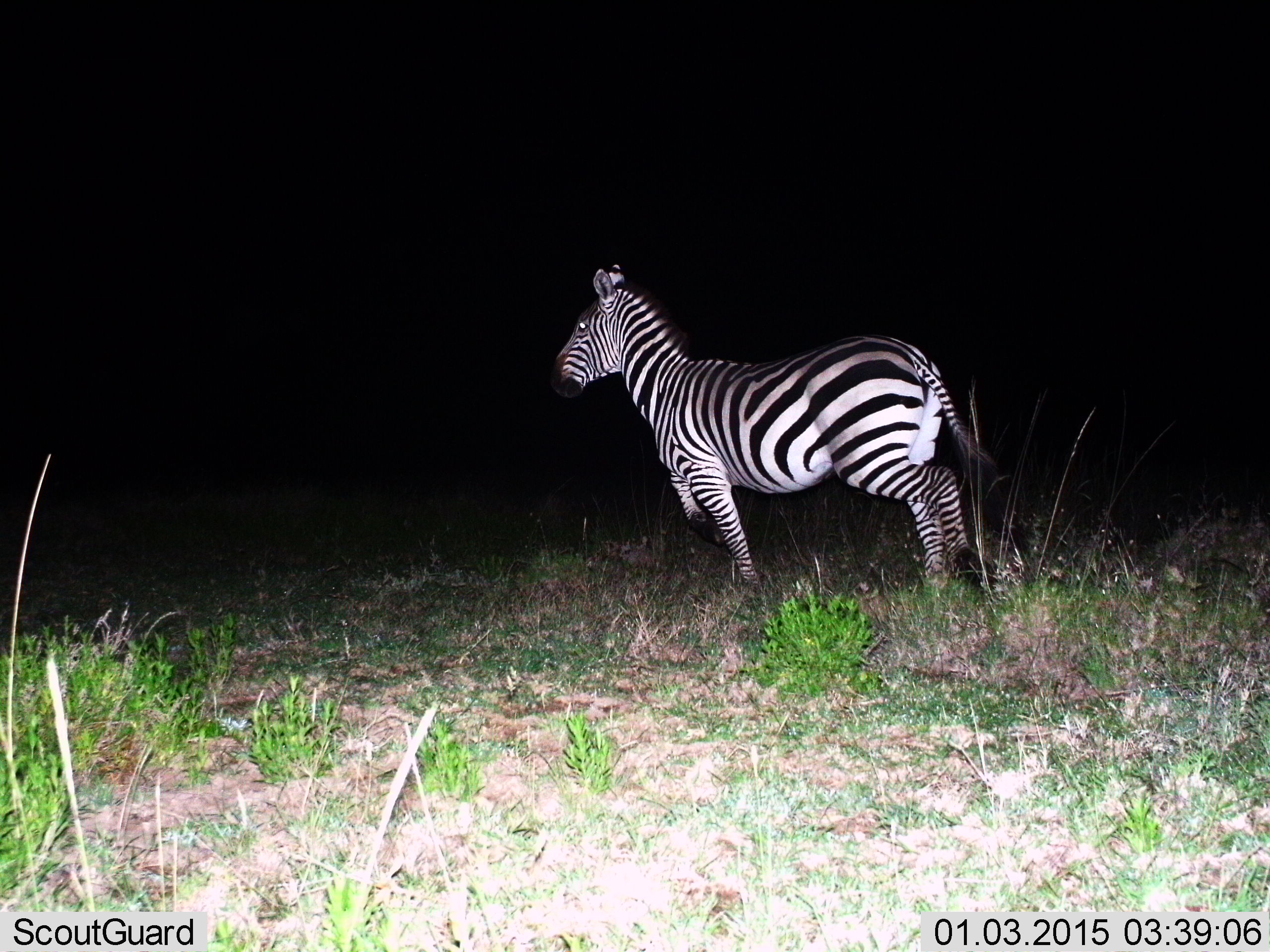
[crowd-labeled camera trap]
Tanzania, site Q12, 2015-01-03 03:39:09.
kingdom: Animalia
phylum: Chordata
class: Mammalia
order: Perissodactyla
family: Equidae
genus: Equus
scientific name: Equus quagga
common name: plains zebra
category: zebra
Zebra (plains zebra) (Equus quagga), count 1. Behavior (volunteer vote fractions): standing 60%, resting 0%, moving 40%, interacting 0%. Young present (vote fraction): 0%. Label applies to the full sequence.